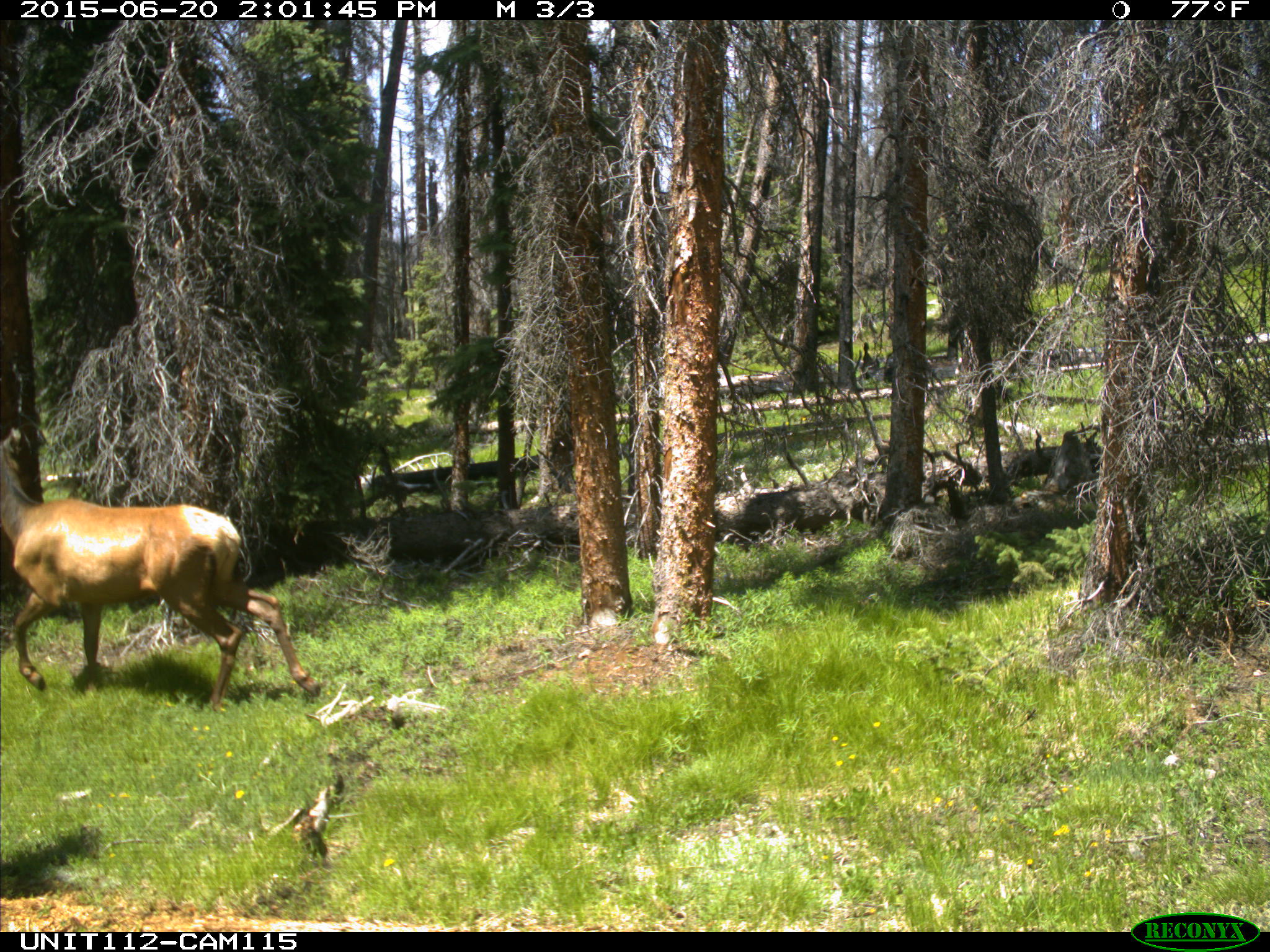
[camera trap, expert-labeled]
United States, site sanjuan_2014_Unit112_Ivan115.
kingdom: Animalia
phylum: Chordata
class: Mammalia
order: Artiodactyla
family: Cervidae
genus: Cervus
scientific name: Cervus elaphus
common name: red deer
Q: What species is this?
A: Cervus elaphus (red deer).